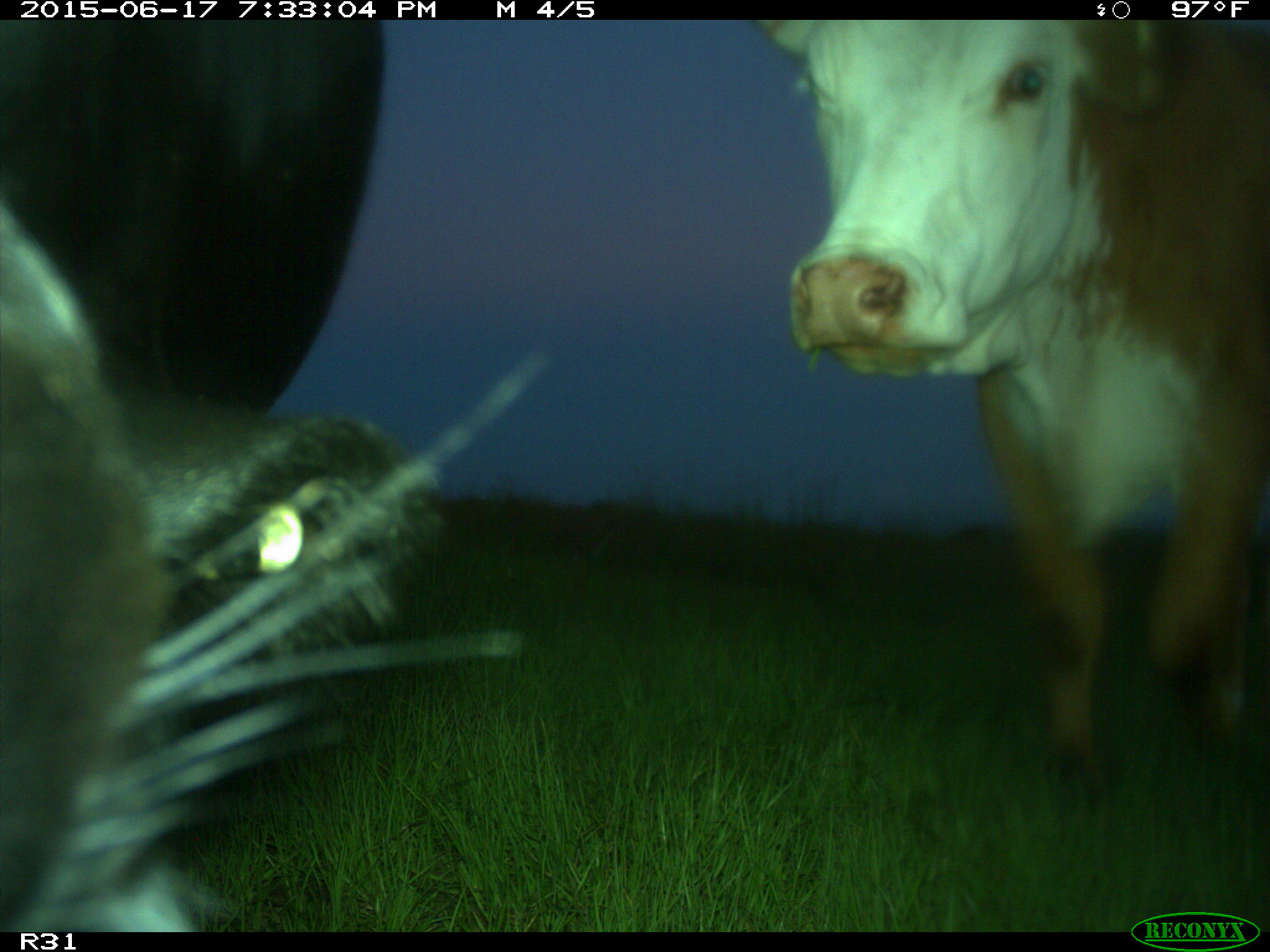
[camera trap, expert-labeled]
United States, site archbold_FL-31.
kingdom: Animalia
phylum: Chordata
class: Mammalia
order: Artiodactyla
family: Bovidae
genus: Bos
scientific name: Bos taurus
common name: domestic cow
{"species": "Bos taurus (domestic cow)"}